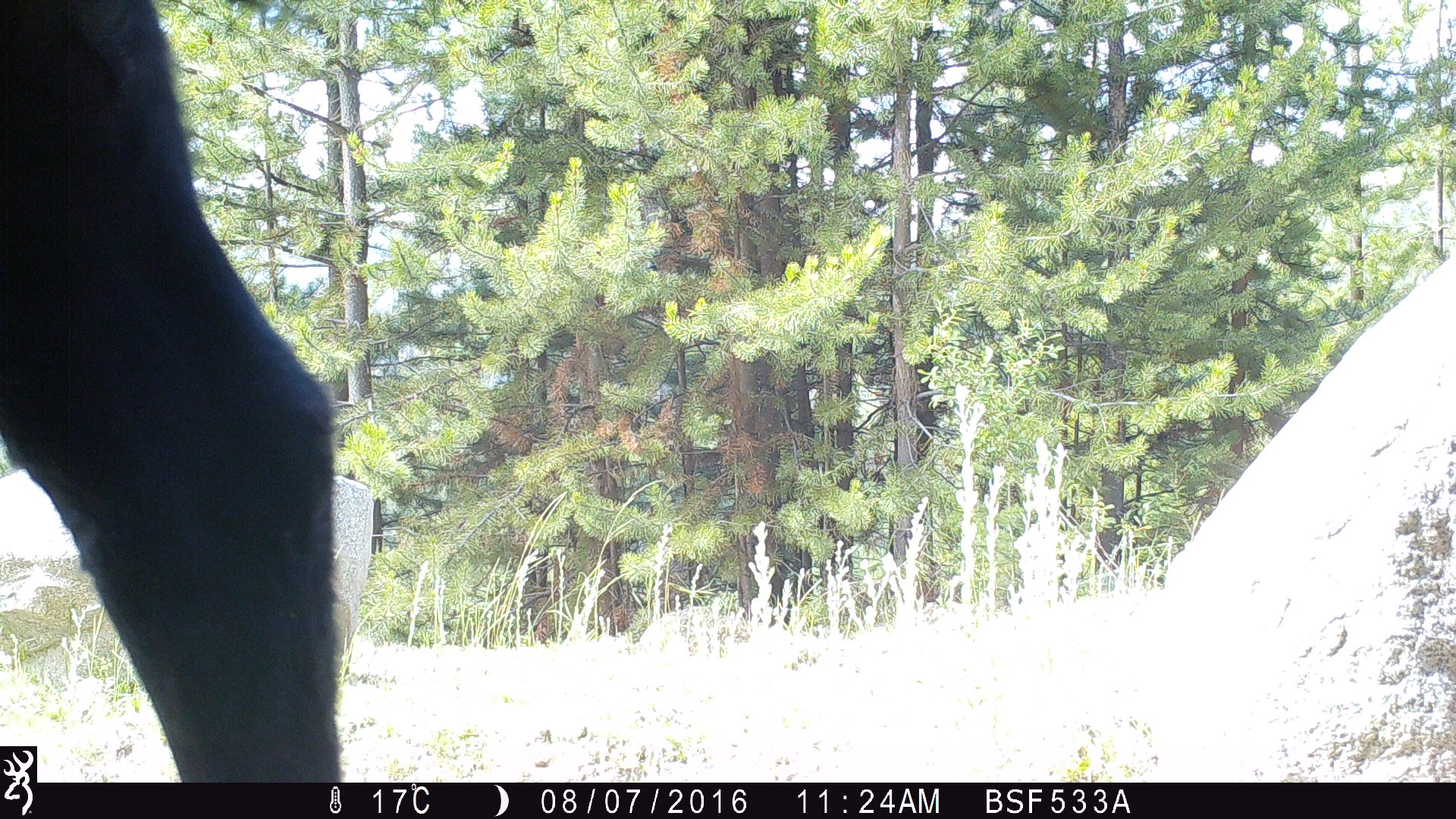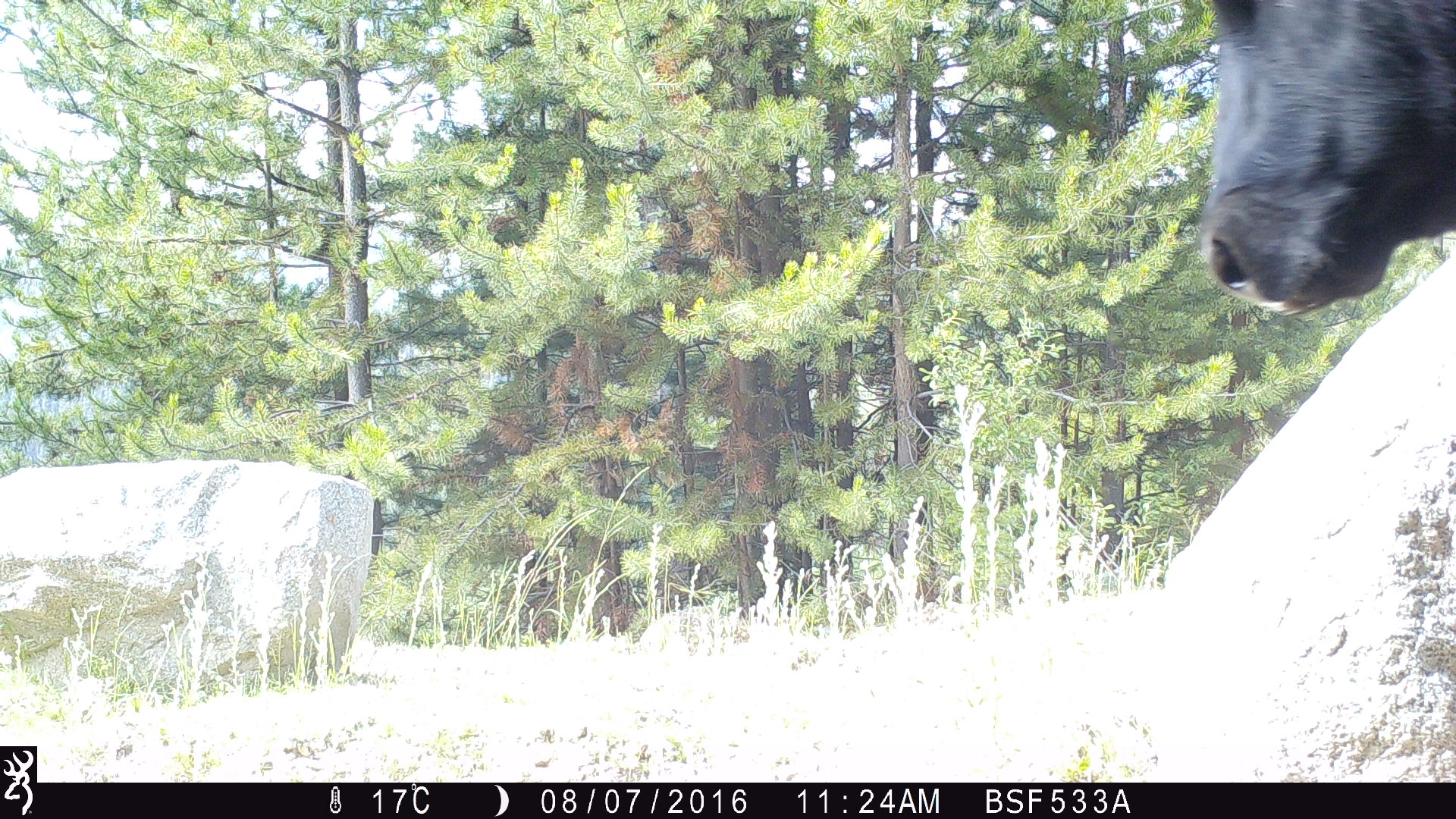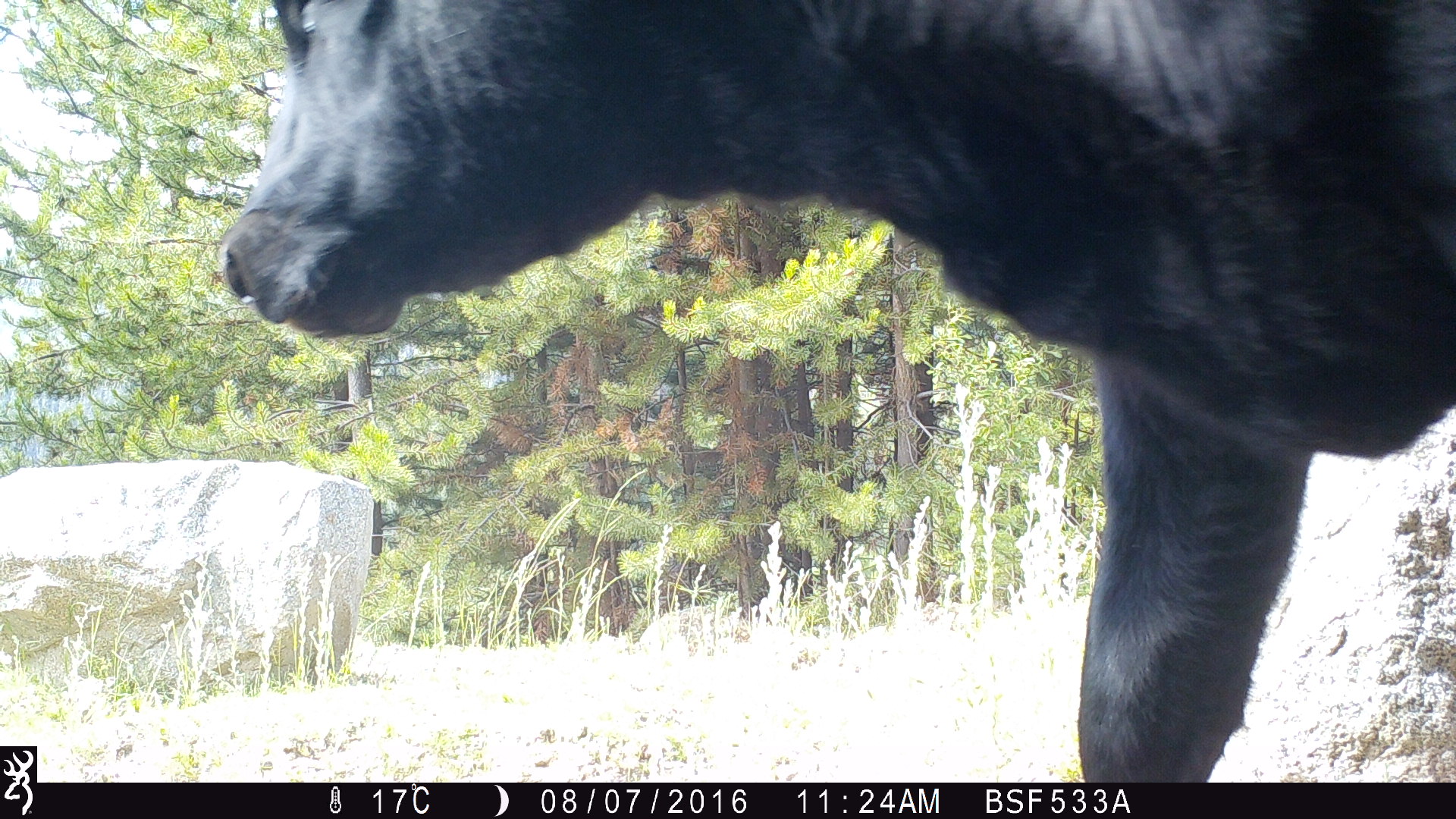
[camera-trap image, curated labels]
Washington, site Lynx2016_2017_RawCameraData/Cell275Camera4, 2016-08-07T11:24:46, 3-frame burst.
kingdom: Animalia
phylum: Chordata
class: Mammalia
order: Artiodactyla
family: Bovidae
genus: Bos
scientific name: Bos taurus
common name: domestic cattle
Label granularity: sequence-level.